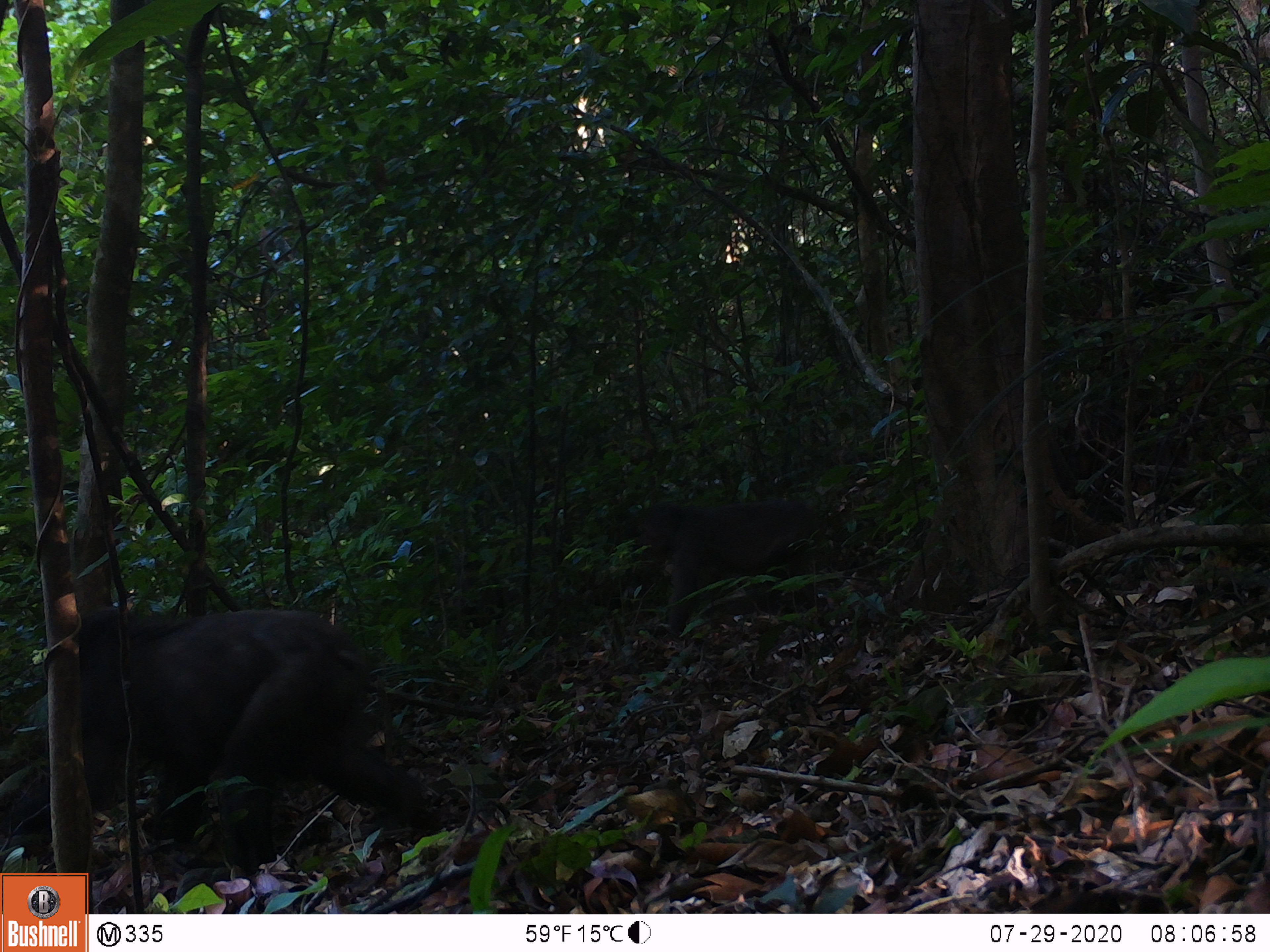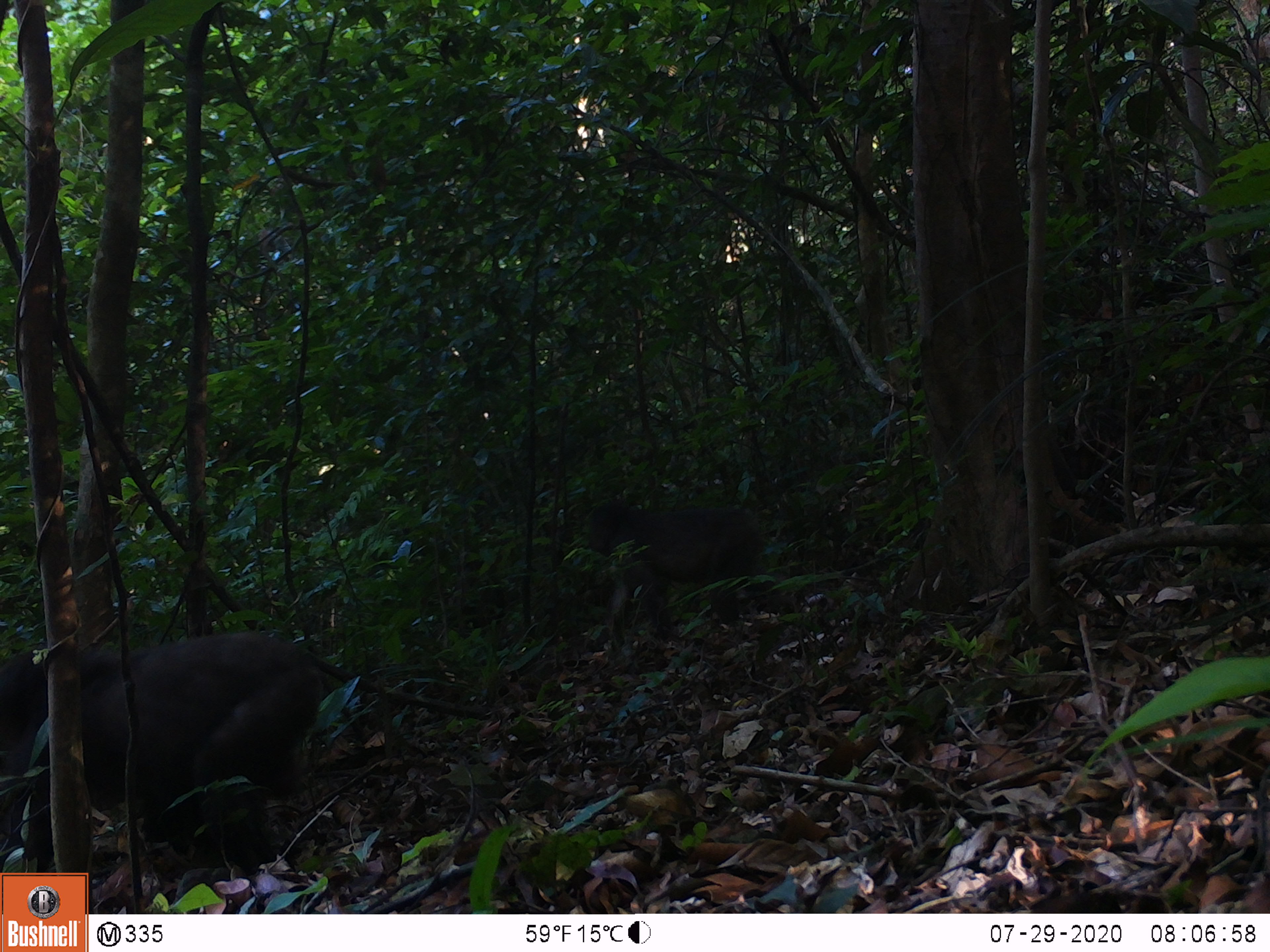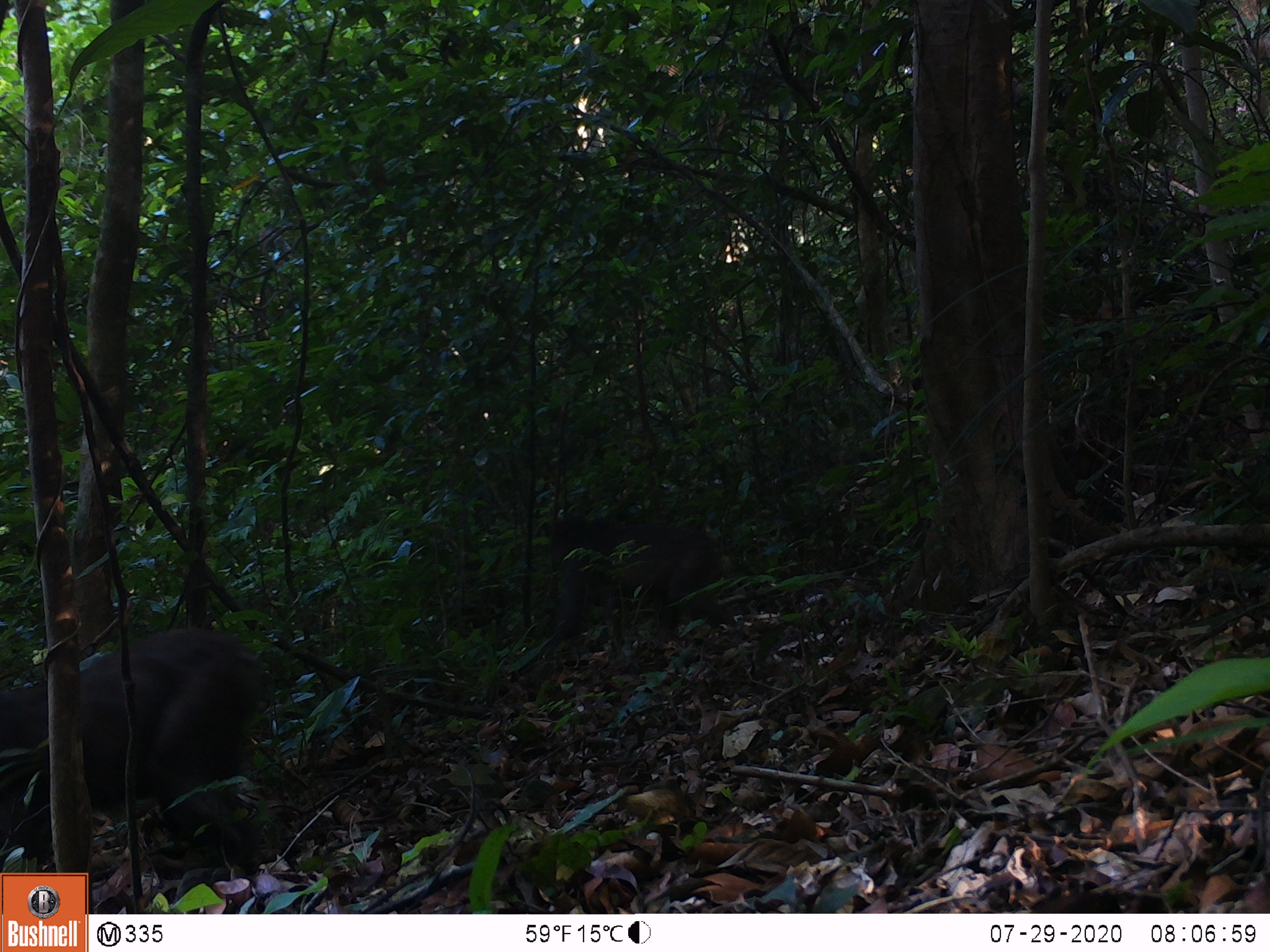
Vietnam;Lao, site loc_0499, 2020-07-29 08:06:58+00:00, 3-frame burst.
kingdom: Animalia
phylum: Chordata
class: Mammalia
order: Primates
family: Cercopithecidae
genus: Macaca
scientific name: Macaca arctoides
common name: stump-tailed macaque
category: stump tailed macaque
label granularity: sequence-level